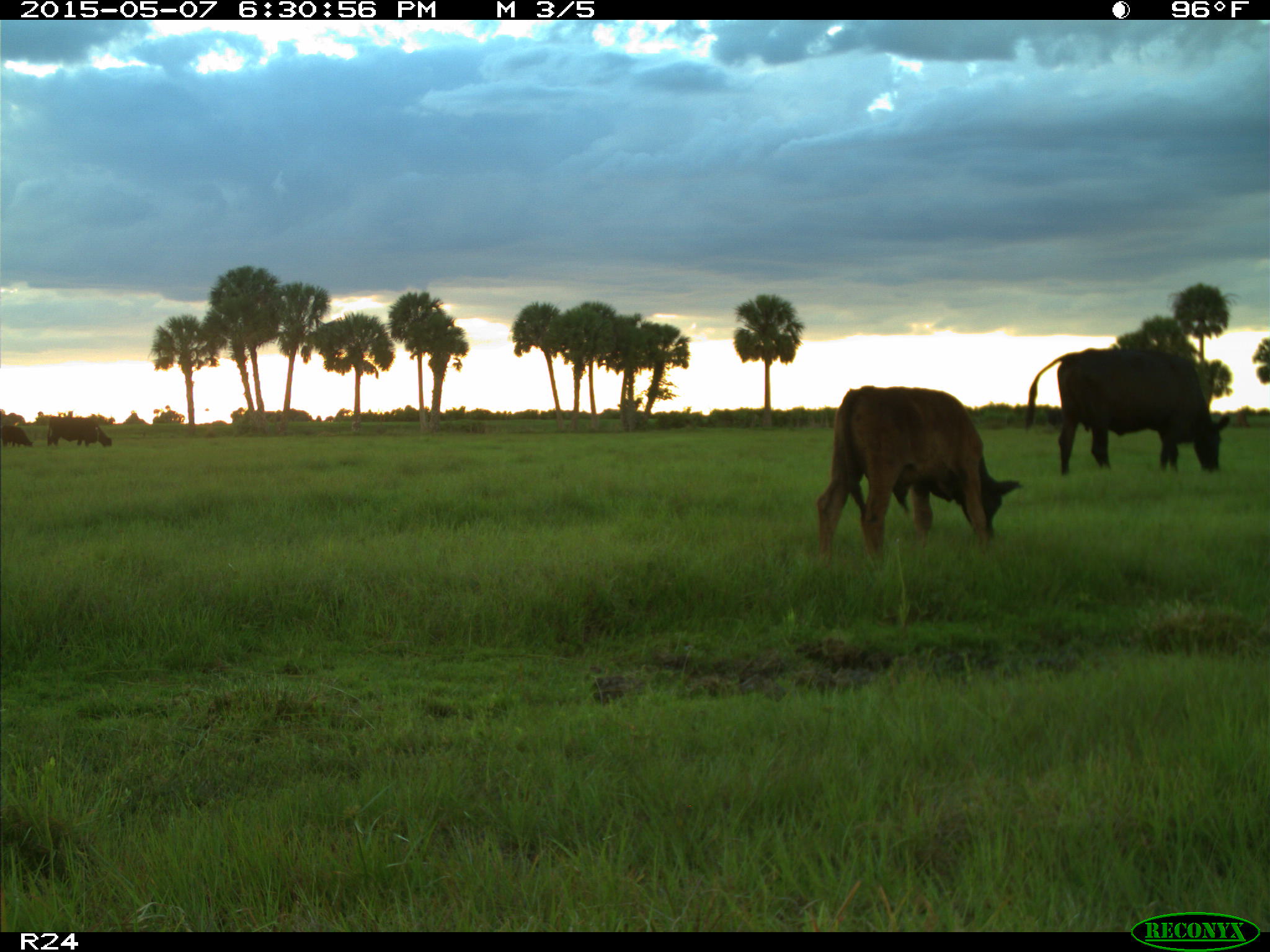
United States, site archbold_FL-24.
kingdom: Animalia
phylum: Chordata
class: Mammalia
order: Artiodactyla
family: Bovidae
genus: Bos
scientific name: Bos taurus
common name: domestic cow